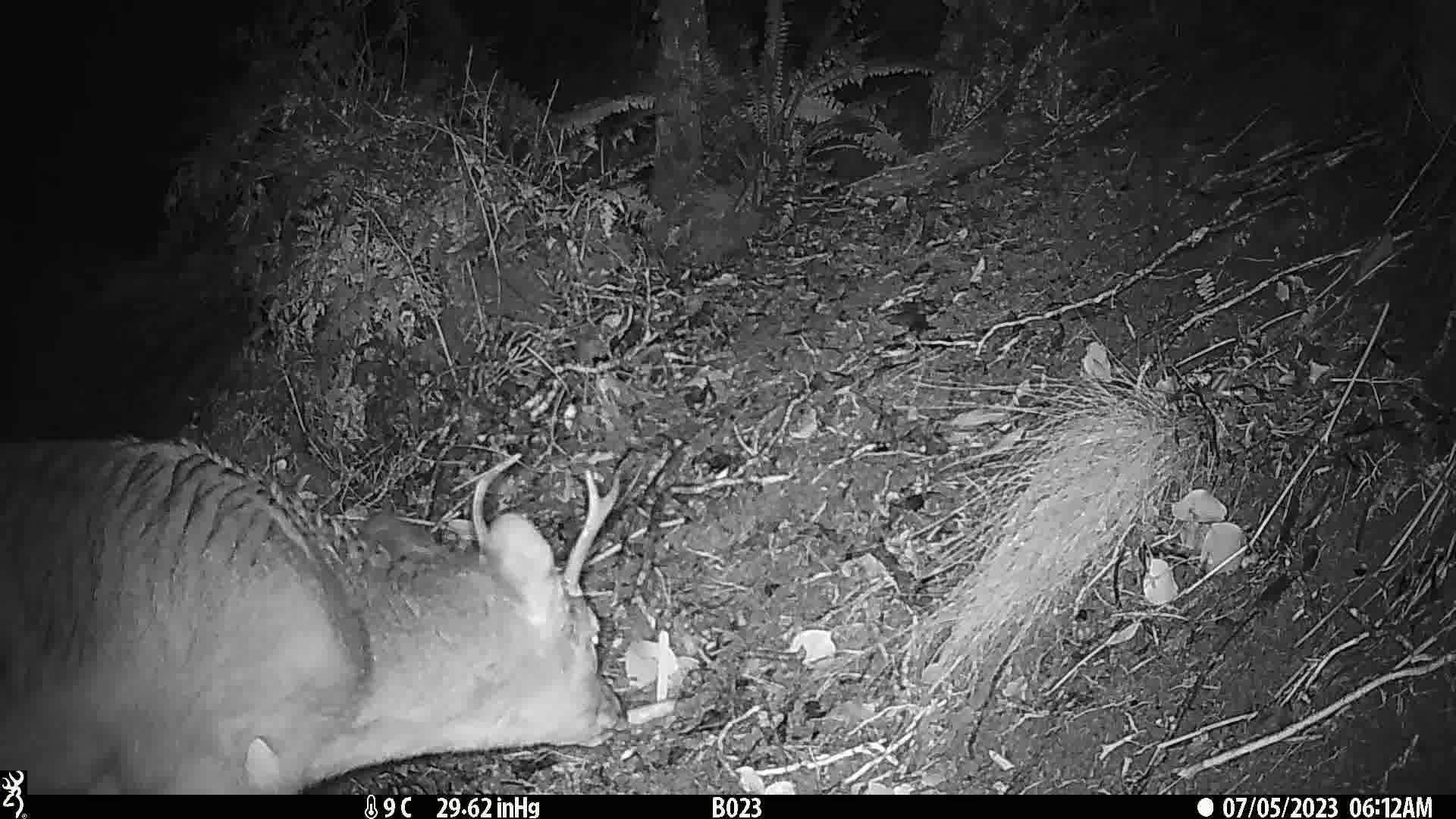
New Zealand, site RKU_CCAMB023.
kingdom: Animalia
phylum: Chordata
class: Mammalia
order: Artiodactyla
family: Cervidae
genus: Odocoileus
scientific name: Odocoileus virginianus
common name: white-tailed deer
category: white tailed deer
White tailed deer (white-tailed deer) (Odocoileus virginianus).